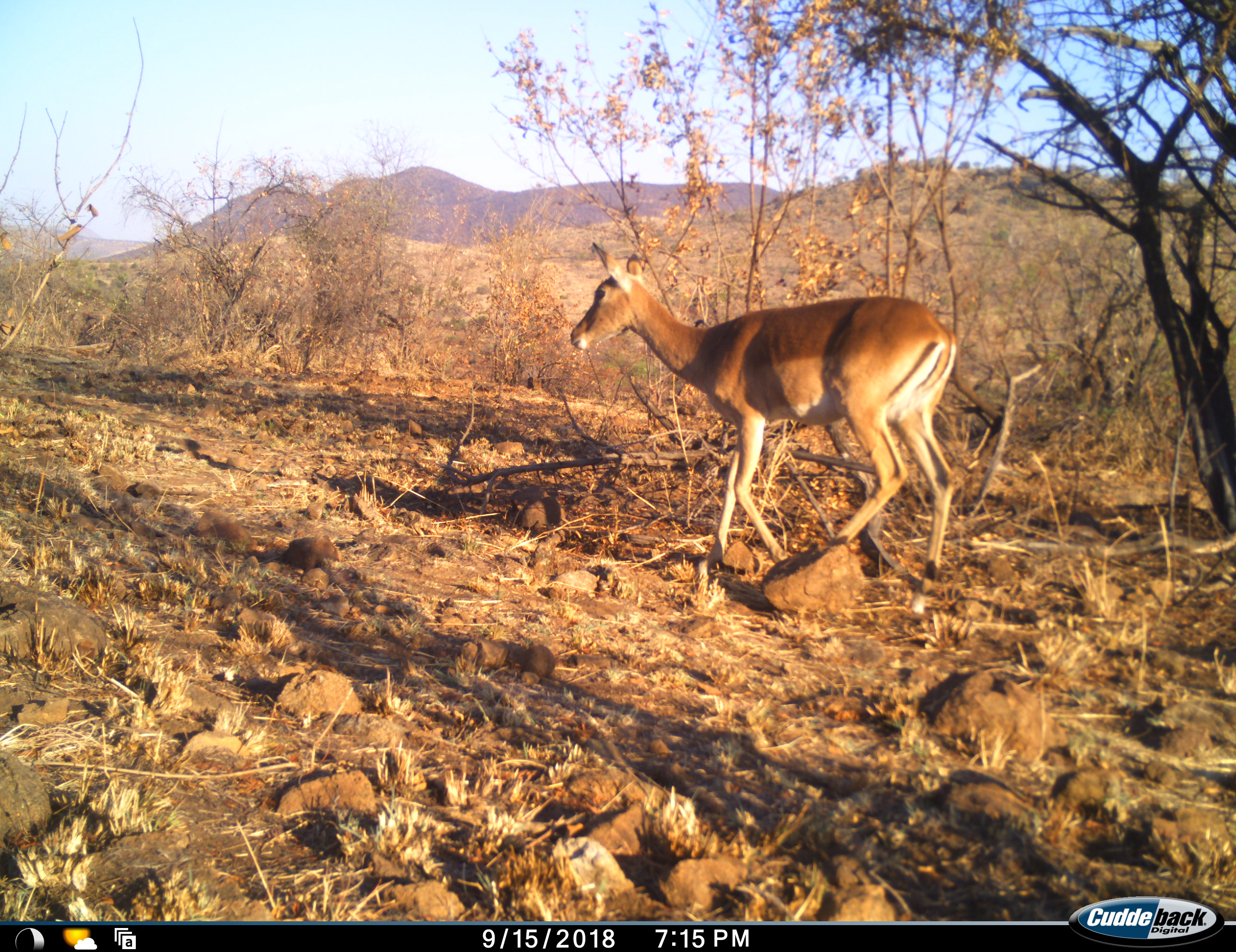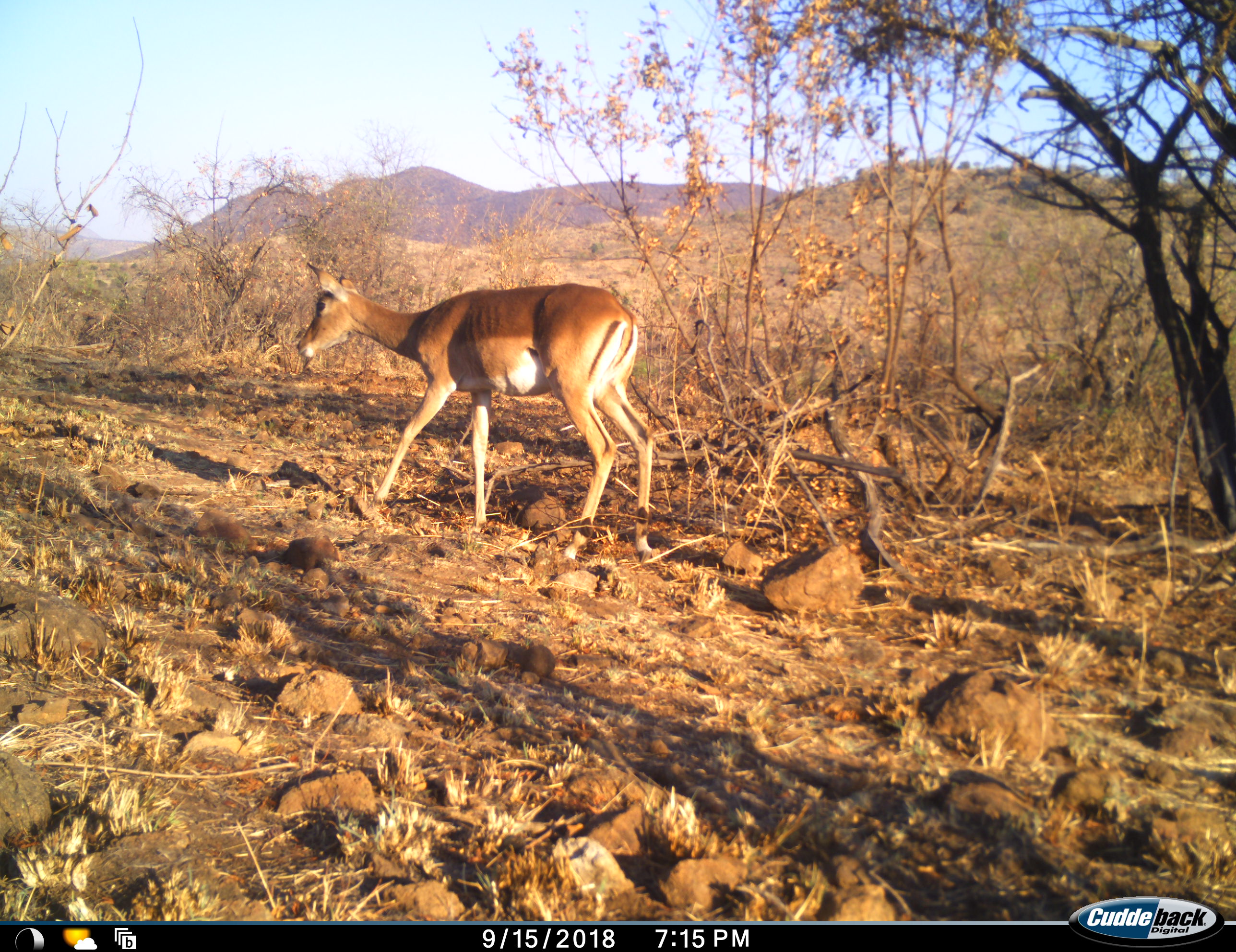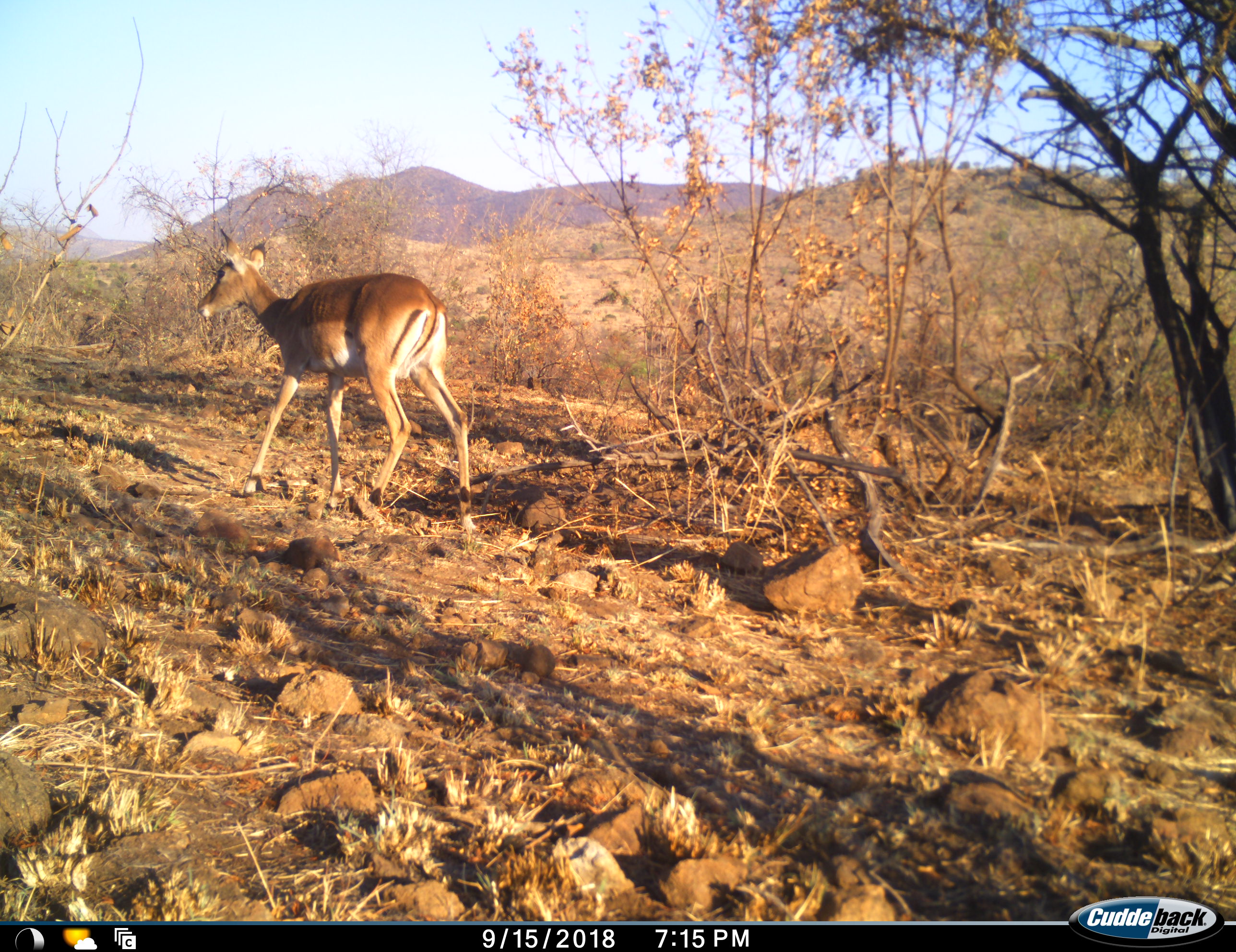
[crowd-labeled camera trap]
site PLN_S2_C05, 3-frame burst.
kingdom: Animalia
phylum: Chordata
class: Mammalia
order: Artiodactyla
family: Bovidae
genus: Aepyceros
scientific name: Aepyceros melampus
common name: impala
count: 1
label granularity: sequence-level